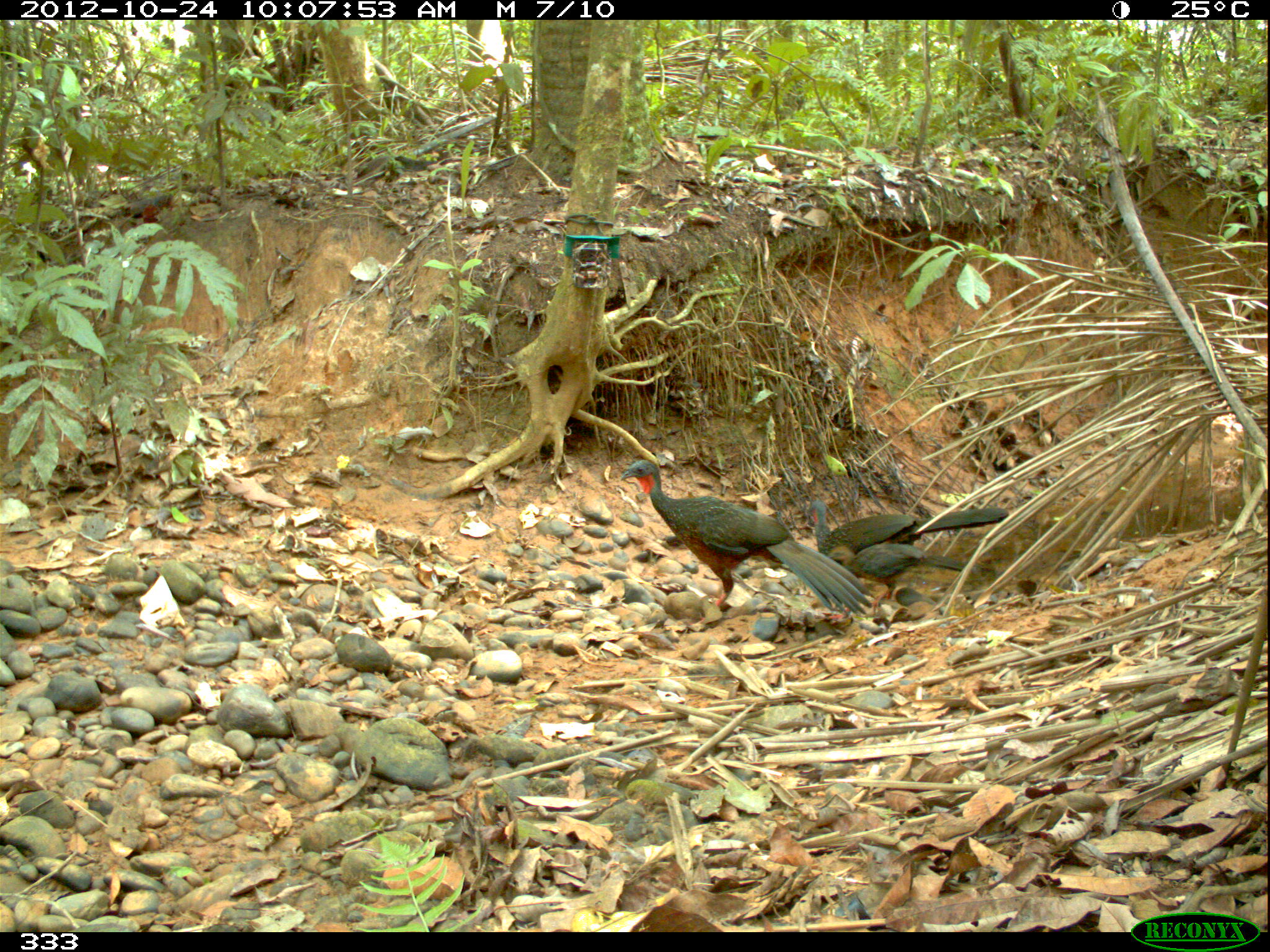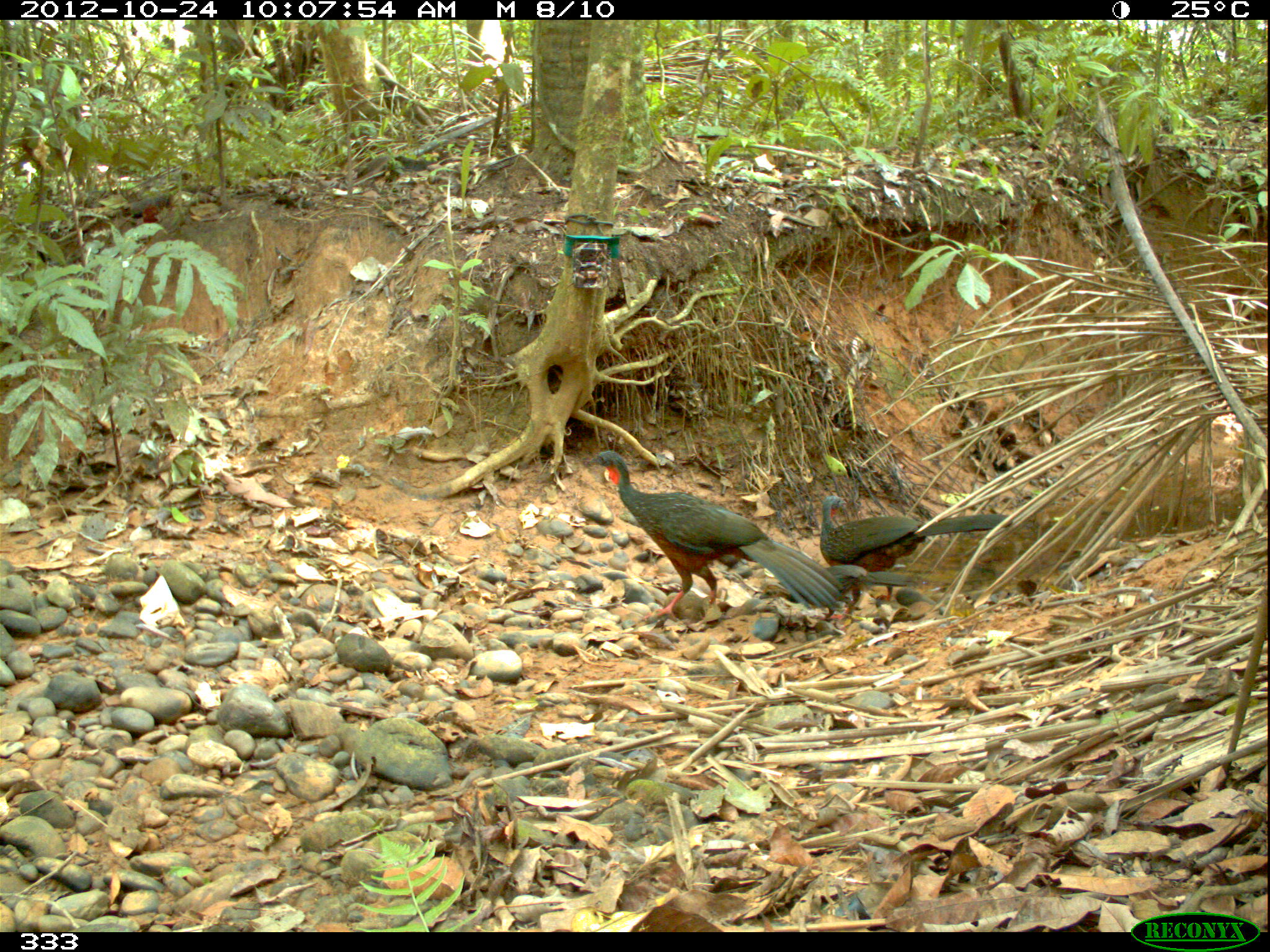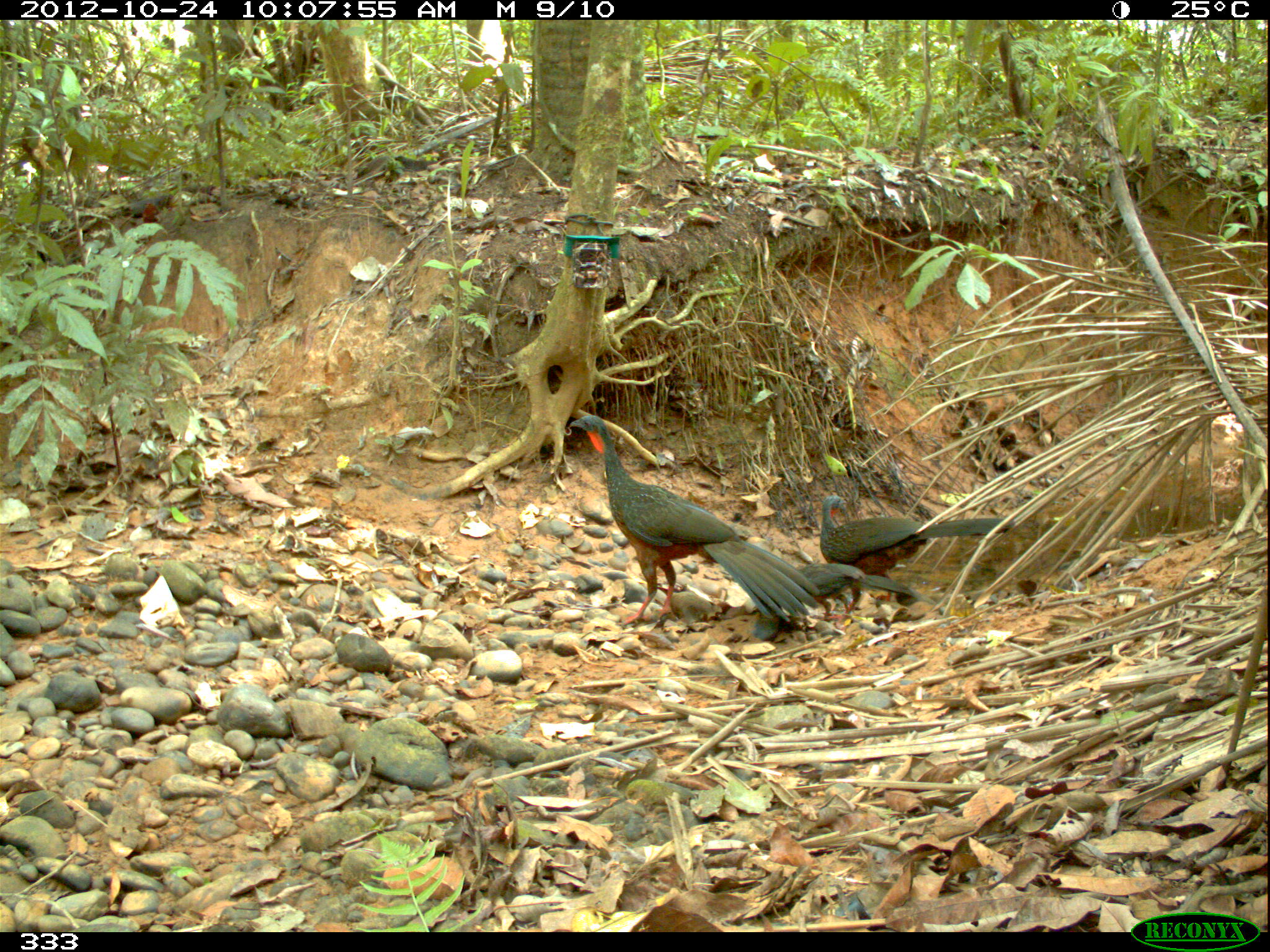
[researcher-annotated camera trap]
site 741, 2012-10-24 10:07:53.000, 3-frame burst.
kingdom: Animalia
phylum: Chordata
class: Aves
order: Galliformes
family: Cracidae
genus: Penelope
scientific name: Penelope jacquacu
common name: spix's guan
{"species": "Penelope jacquacu (spix's guan)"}